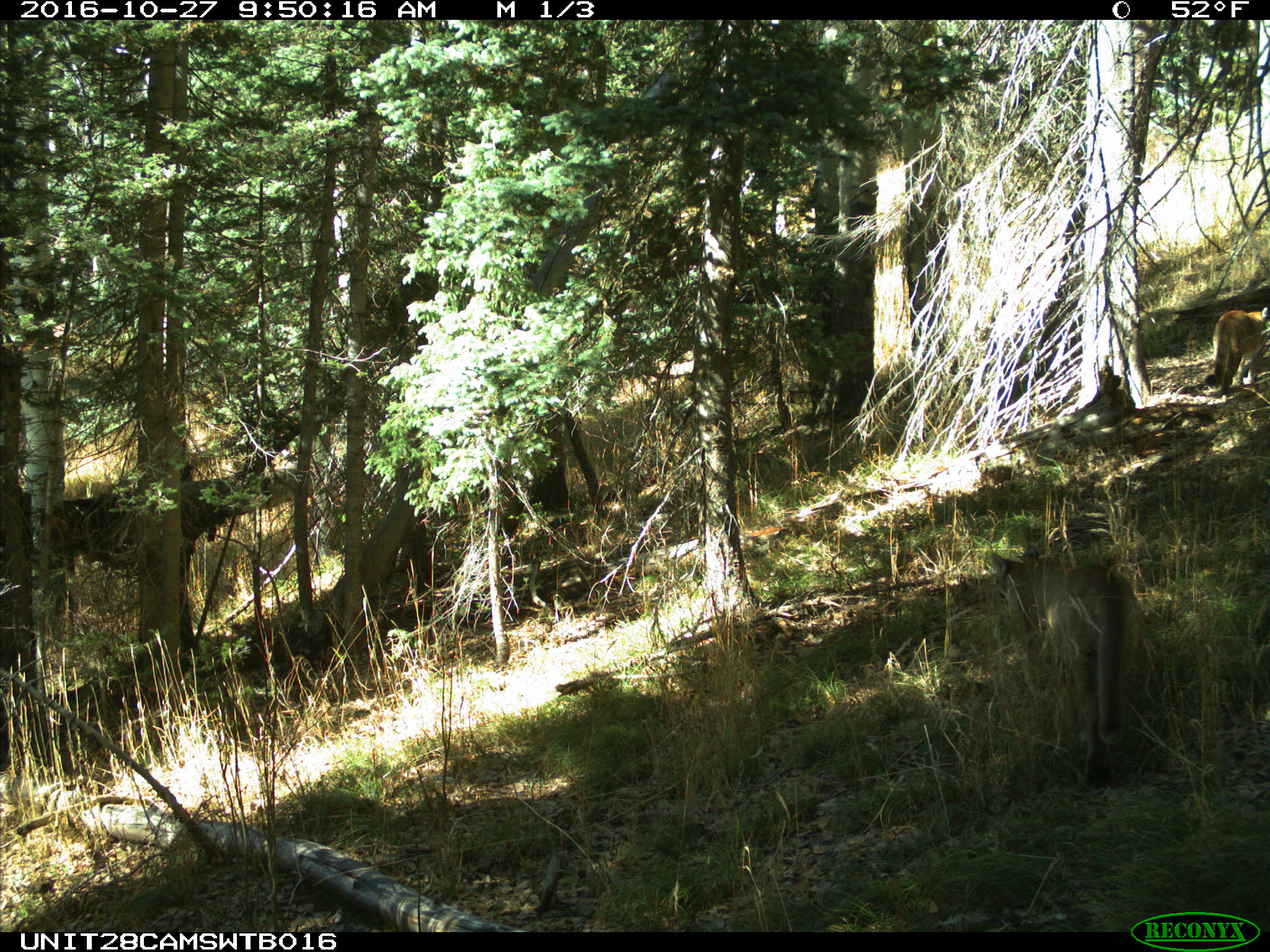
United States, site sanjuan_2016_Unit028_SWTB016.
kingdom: Animalia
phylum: Chordata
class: Mammalia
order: Carnivora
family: Felidae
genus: Puma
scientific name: Puma concolor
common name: mountain lion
Puma concolor (mountain lion).